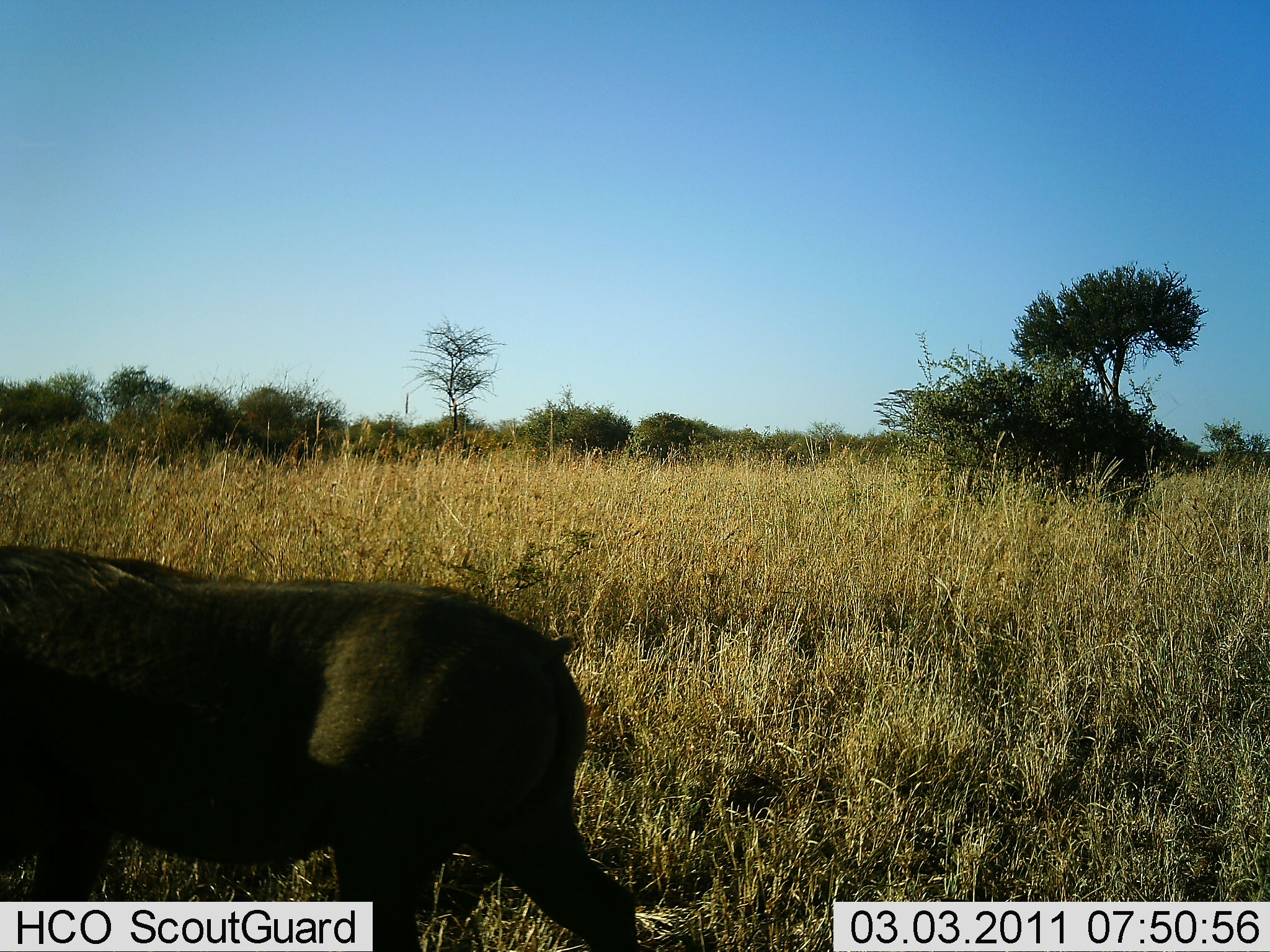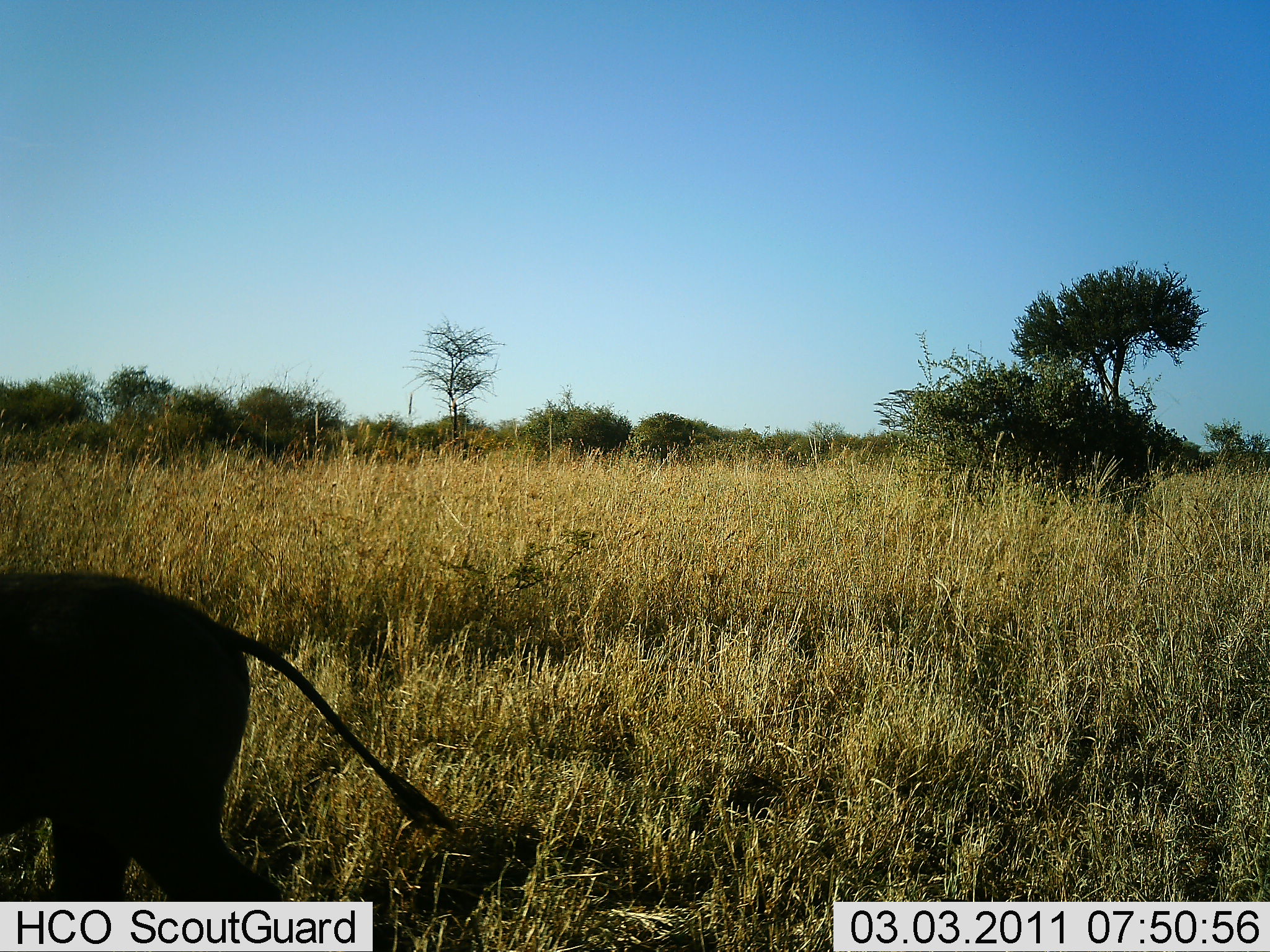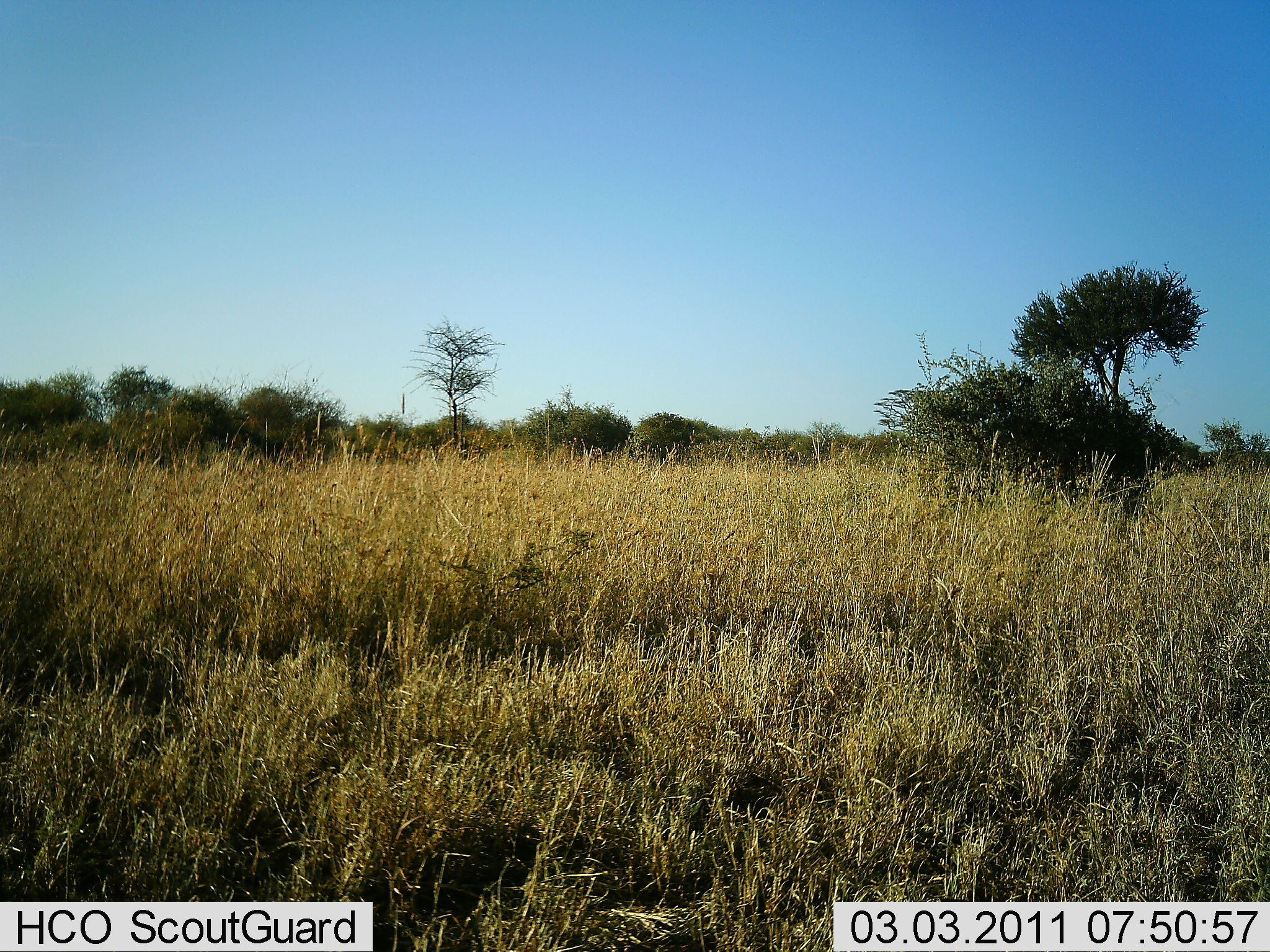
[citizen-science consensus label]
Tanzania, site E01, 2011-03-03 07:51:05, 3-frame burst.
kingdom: Animalia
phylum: Chordata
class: Mammalia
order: Artiodactyla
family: Suidae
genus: Phacochoerus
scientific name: Phacochoerus africanus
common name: warthog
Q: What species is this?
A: Warthog (Phacochoerus africanus).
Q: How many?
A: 1.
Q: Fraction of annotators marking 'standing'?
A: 0%.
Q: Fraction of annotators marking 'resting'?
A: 0%.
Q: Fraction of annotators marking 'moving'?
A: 100%.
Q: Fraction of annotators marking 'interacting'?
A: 0%.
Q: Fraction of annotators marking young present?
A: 0%.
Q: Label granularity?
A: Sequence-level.